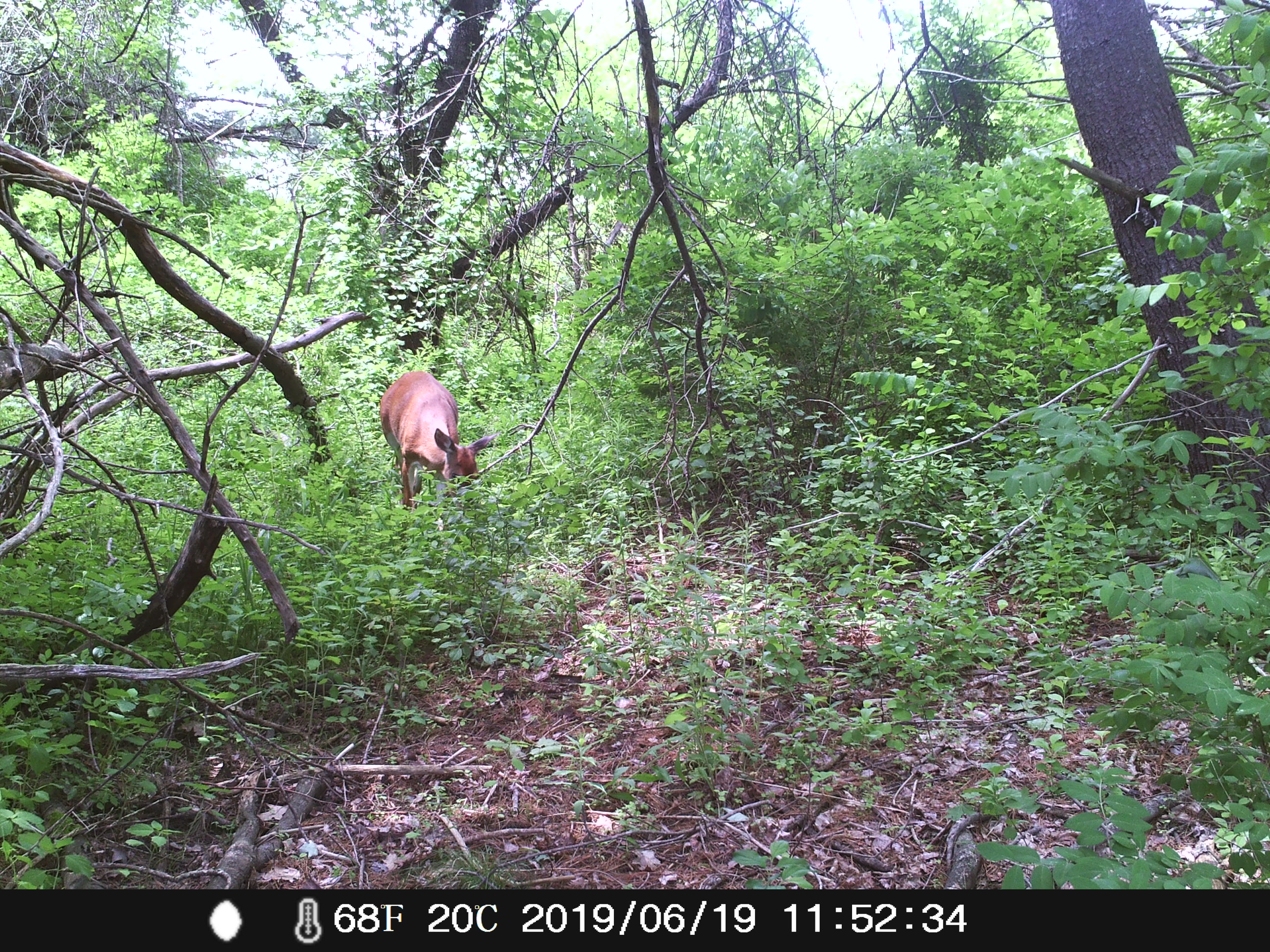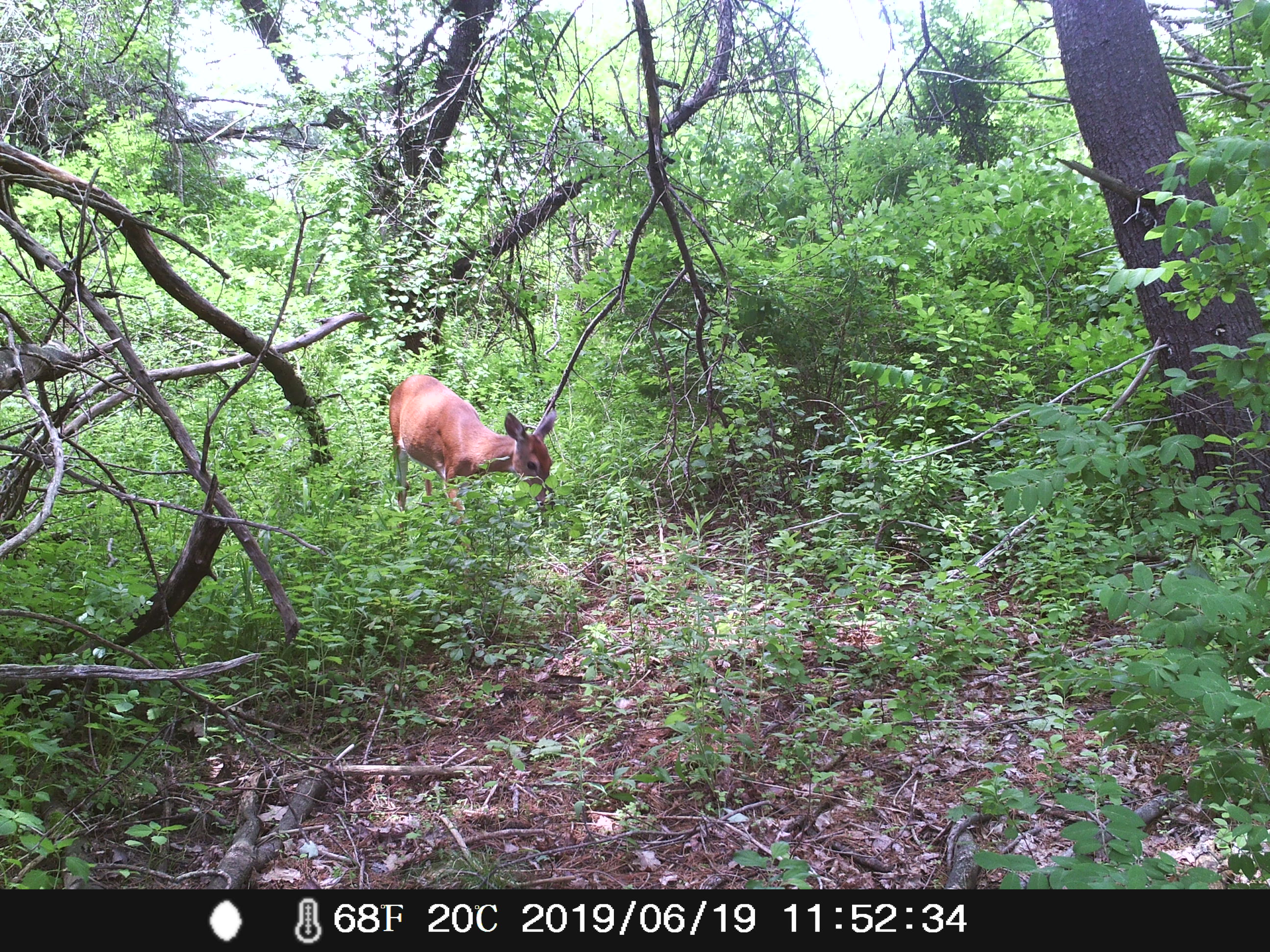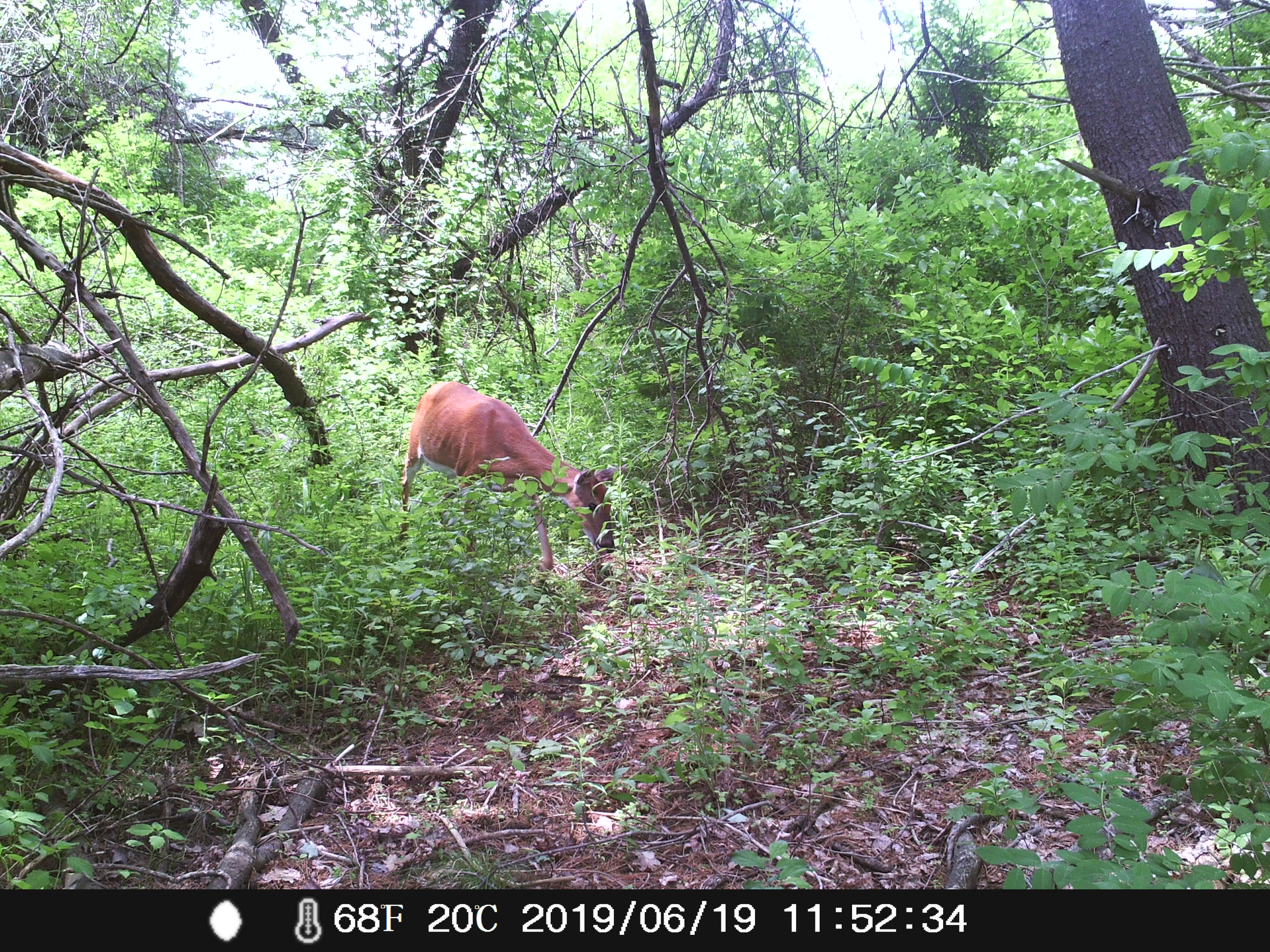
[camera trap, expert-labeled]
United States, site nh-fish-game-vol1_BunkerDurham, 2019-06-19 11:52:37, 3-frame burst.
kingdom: Animalia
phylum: Chordata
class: Mammalia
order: Artiodactyla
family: Cervidae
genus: Odocoileus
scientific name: Odocoileus virginianus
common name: white-tailed deer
White-tailed deer (Odocoileus virginianus).